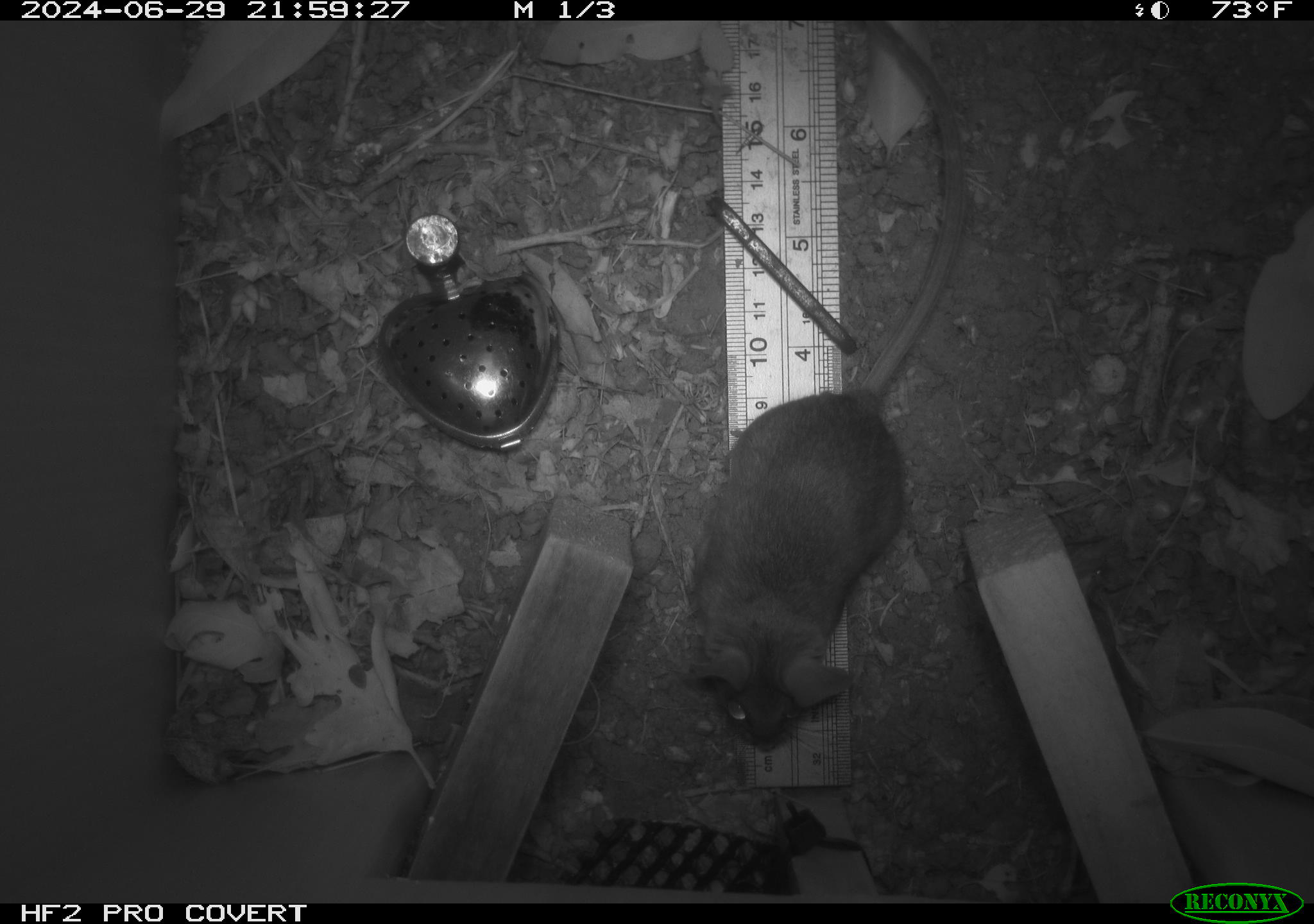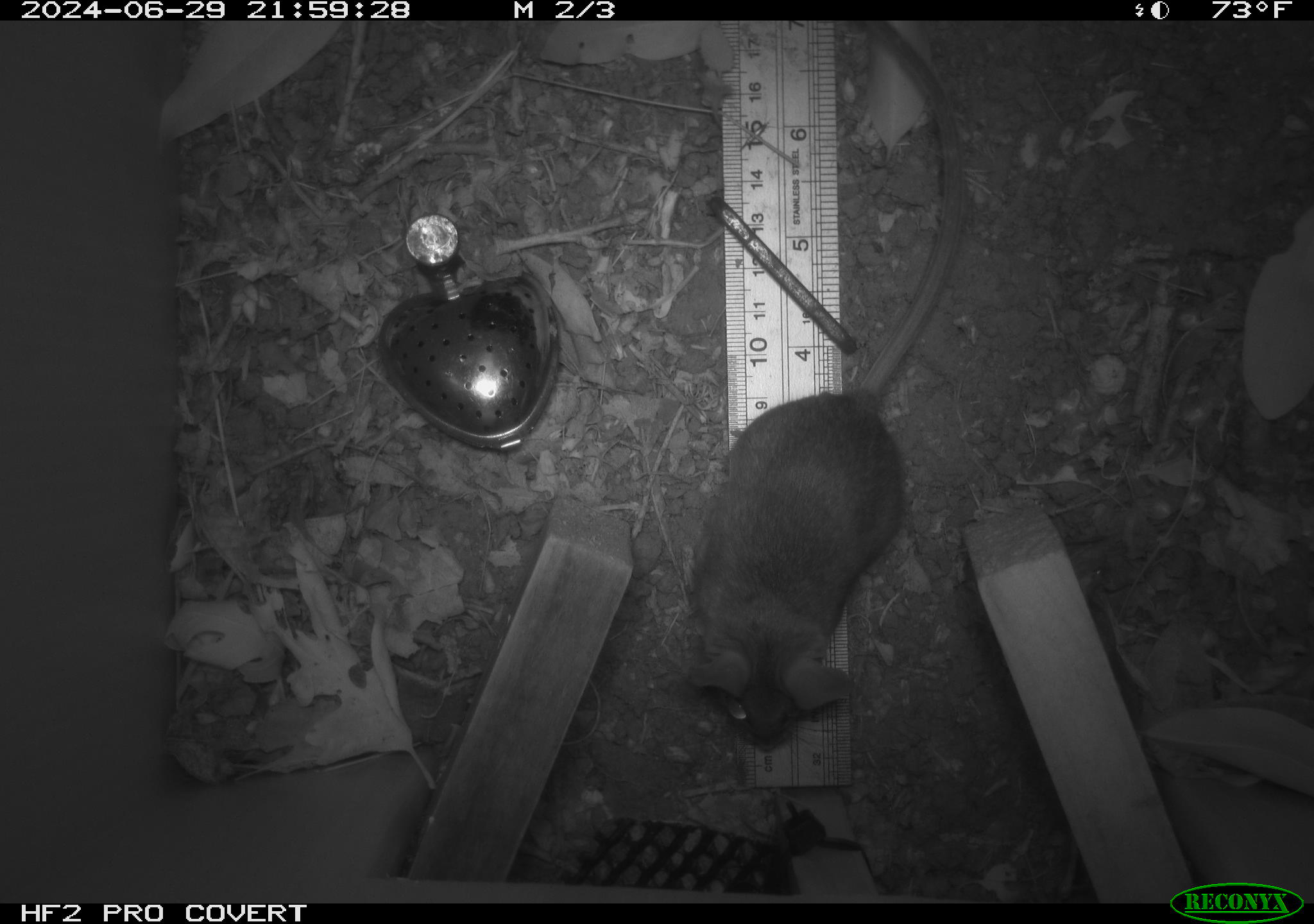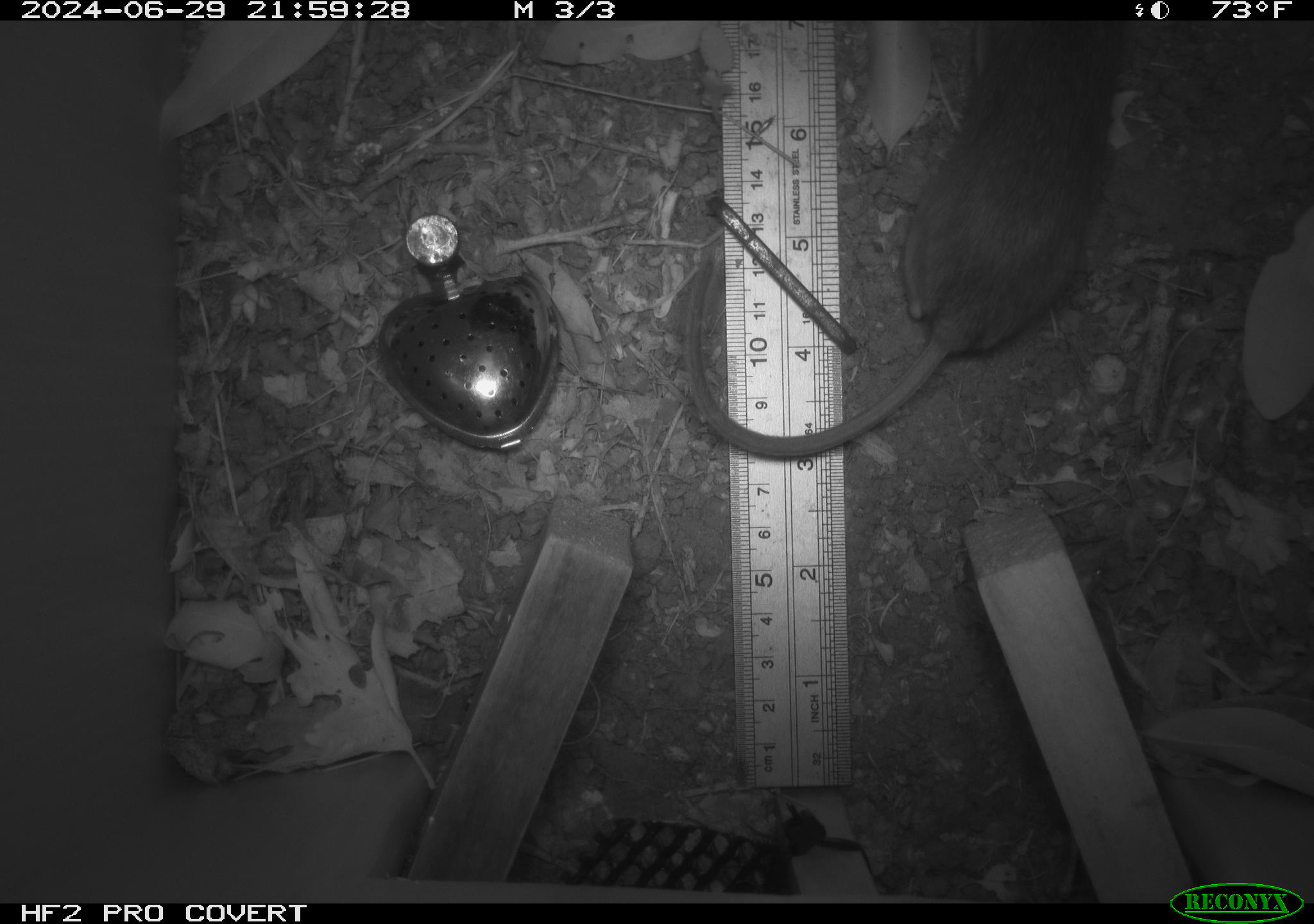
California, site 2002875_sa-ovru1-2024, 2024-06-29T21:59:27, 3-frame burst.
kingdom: Animalia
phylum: Chordata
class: Mammalia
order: Rodentia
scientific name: Rodentia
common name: rodent